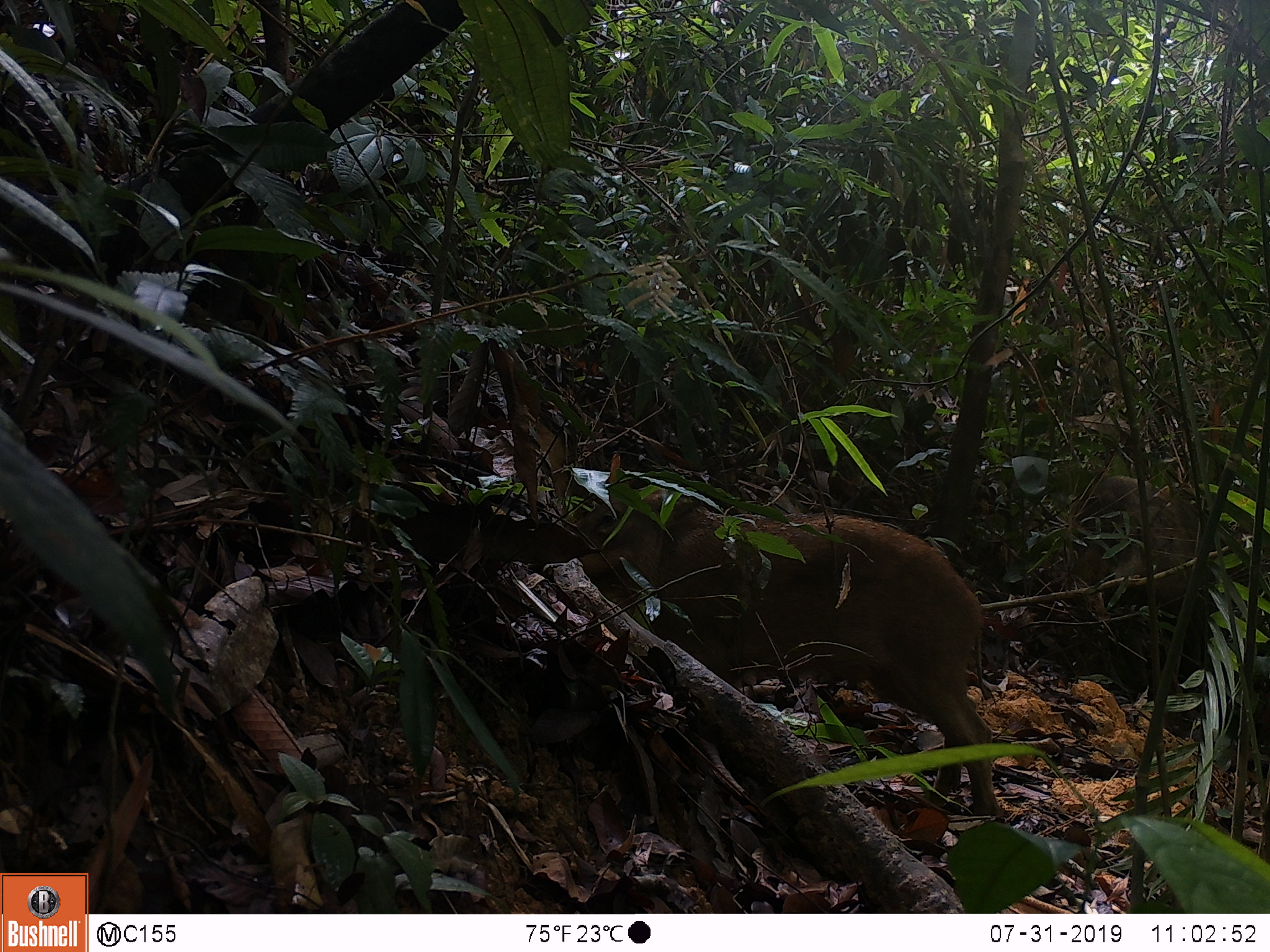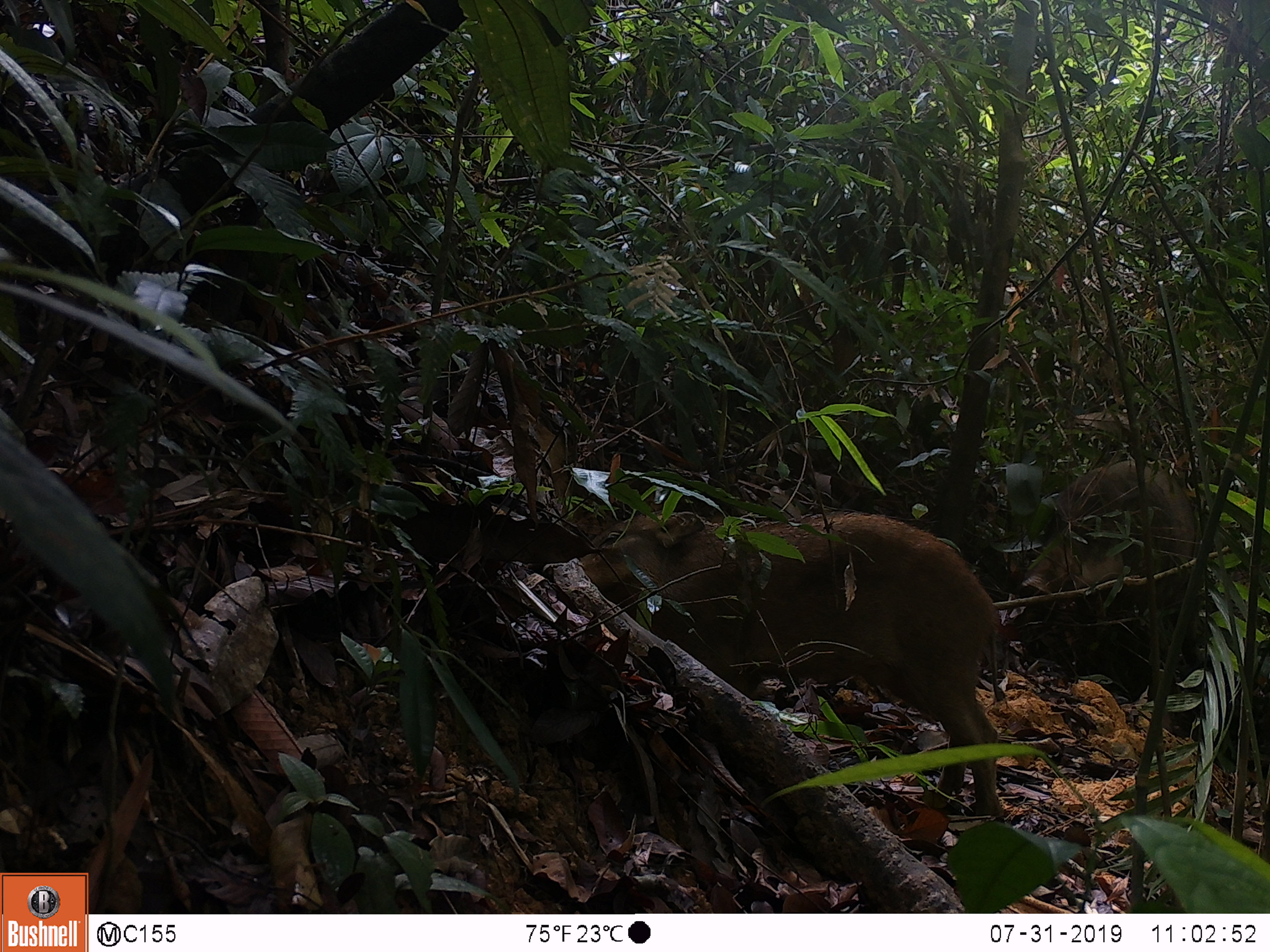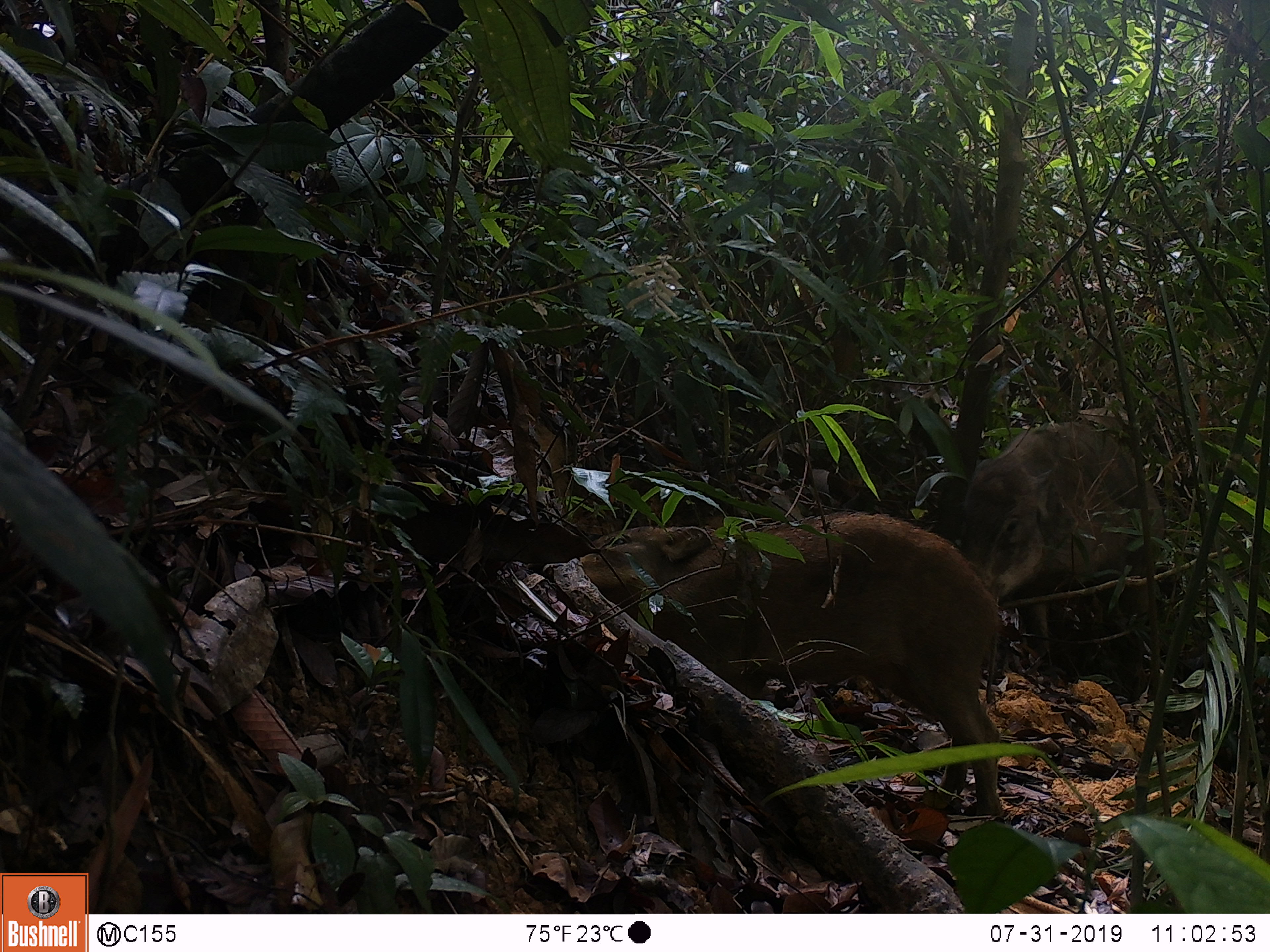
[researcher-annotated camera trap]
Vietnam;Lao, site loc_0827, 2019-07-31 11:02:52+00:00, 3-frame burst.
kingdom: Animalia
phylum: Chordata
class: Mammalia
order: Artiodactyla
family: Suidae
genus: Sus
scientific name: Sus scrofa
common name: eurasian wild pig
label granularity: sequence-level